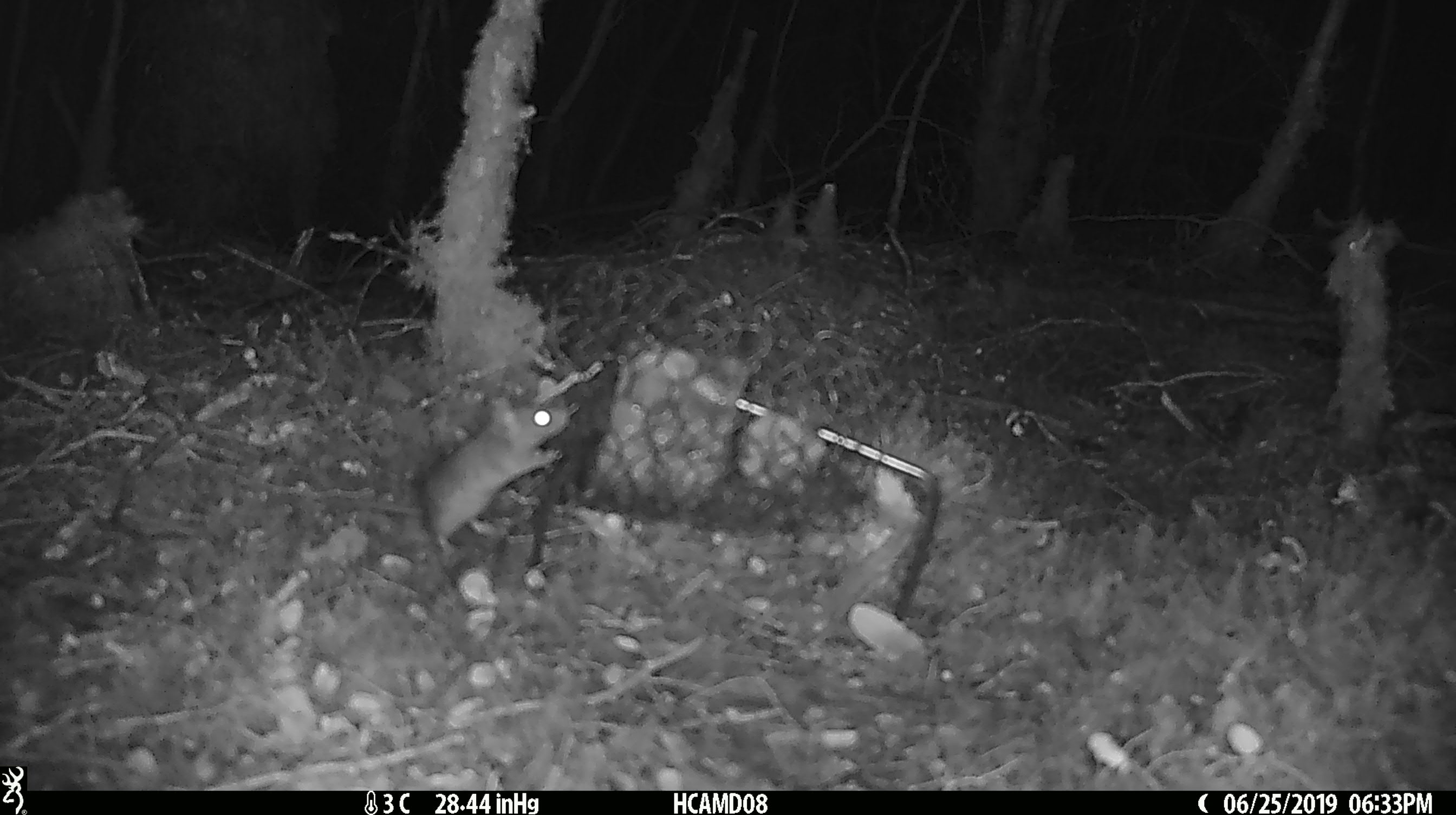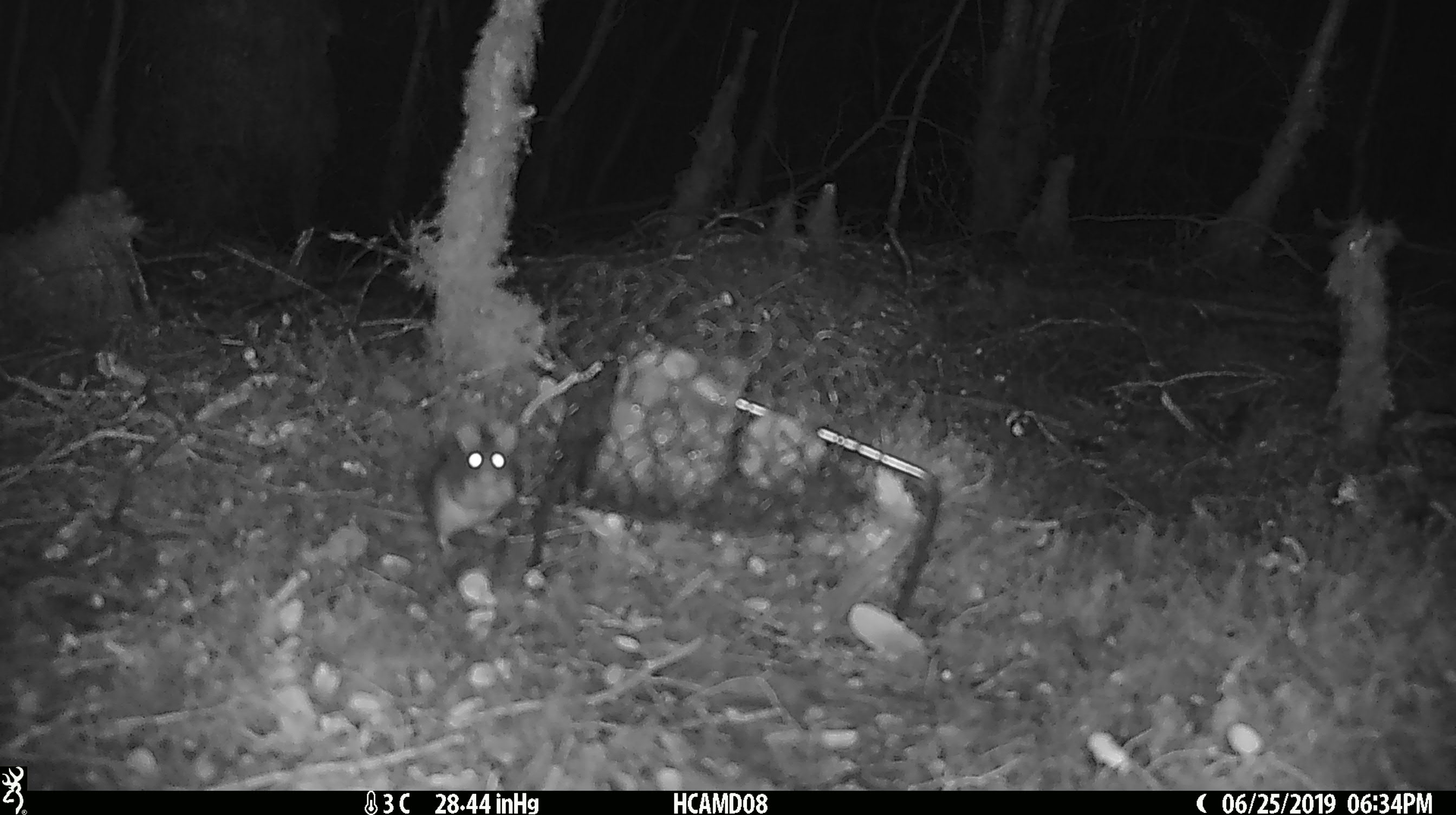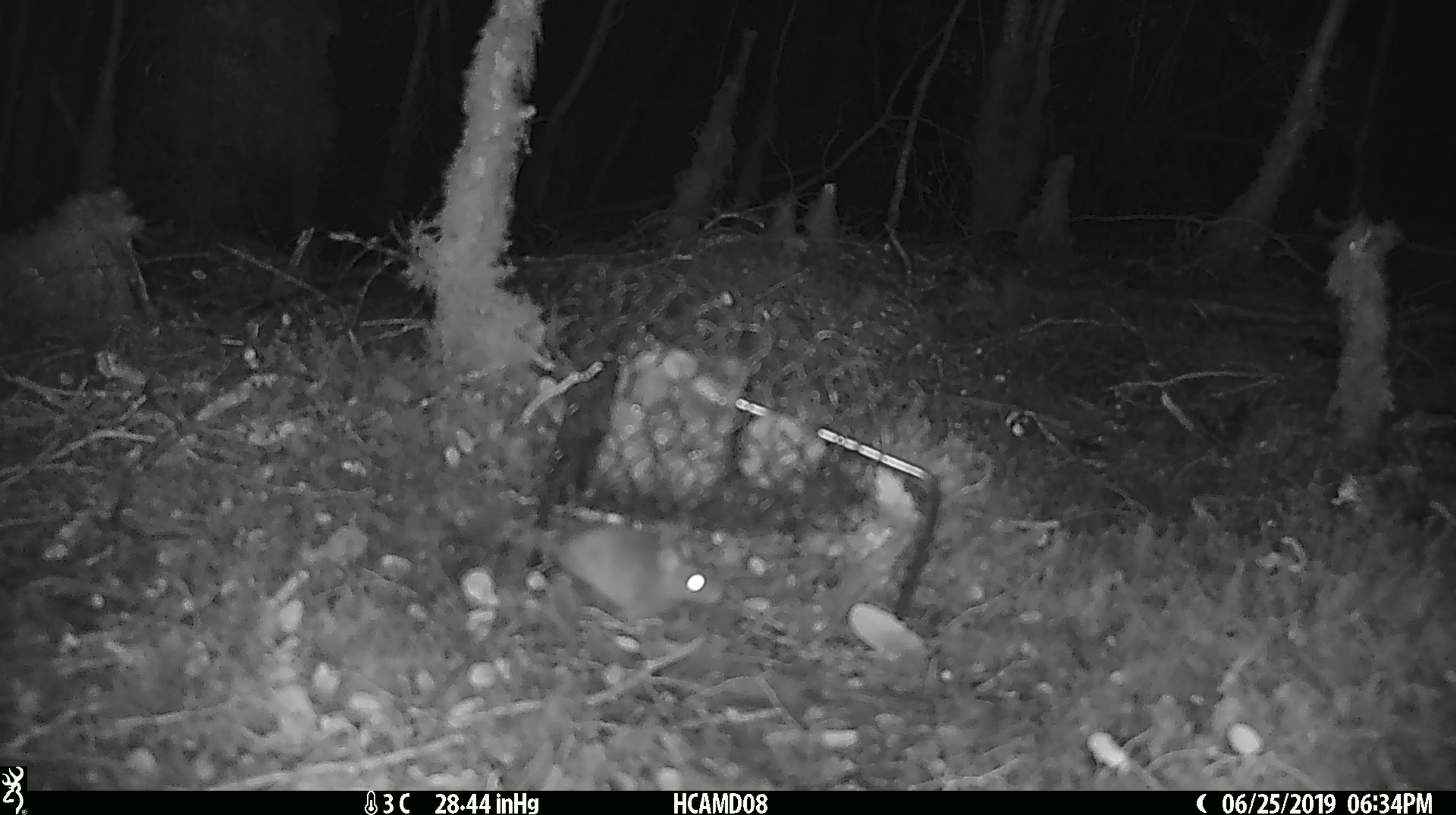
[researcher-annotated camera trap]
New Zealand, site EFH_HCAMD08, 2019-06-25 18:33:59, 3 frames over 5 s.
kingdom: Animalia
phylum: Chordata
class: Mammalia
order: Rodentia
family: Muridae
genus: Mus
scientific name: Mus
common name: mouse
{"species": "mouse (Mus)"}